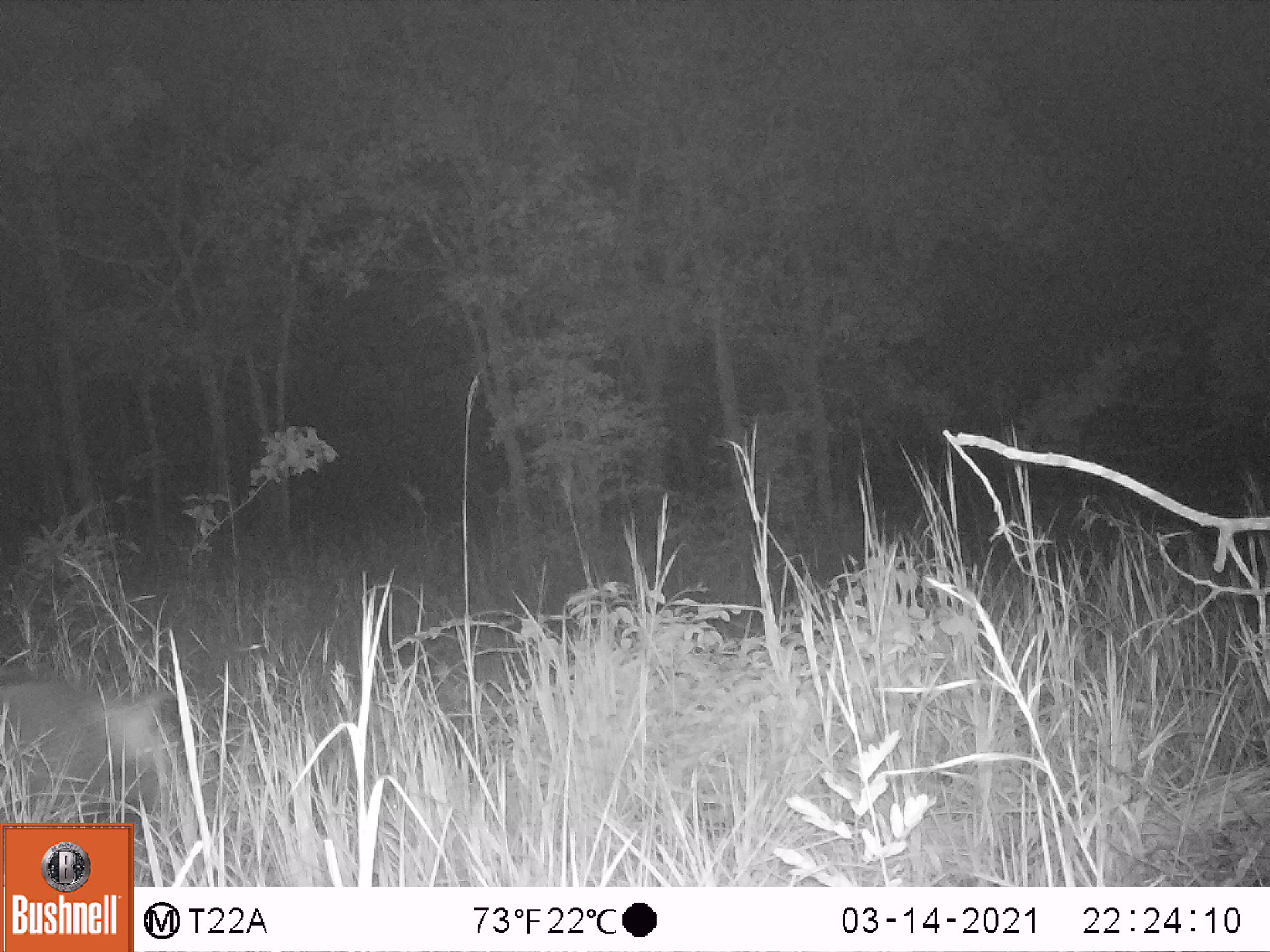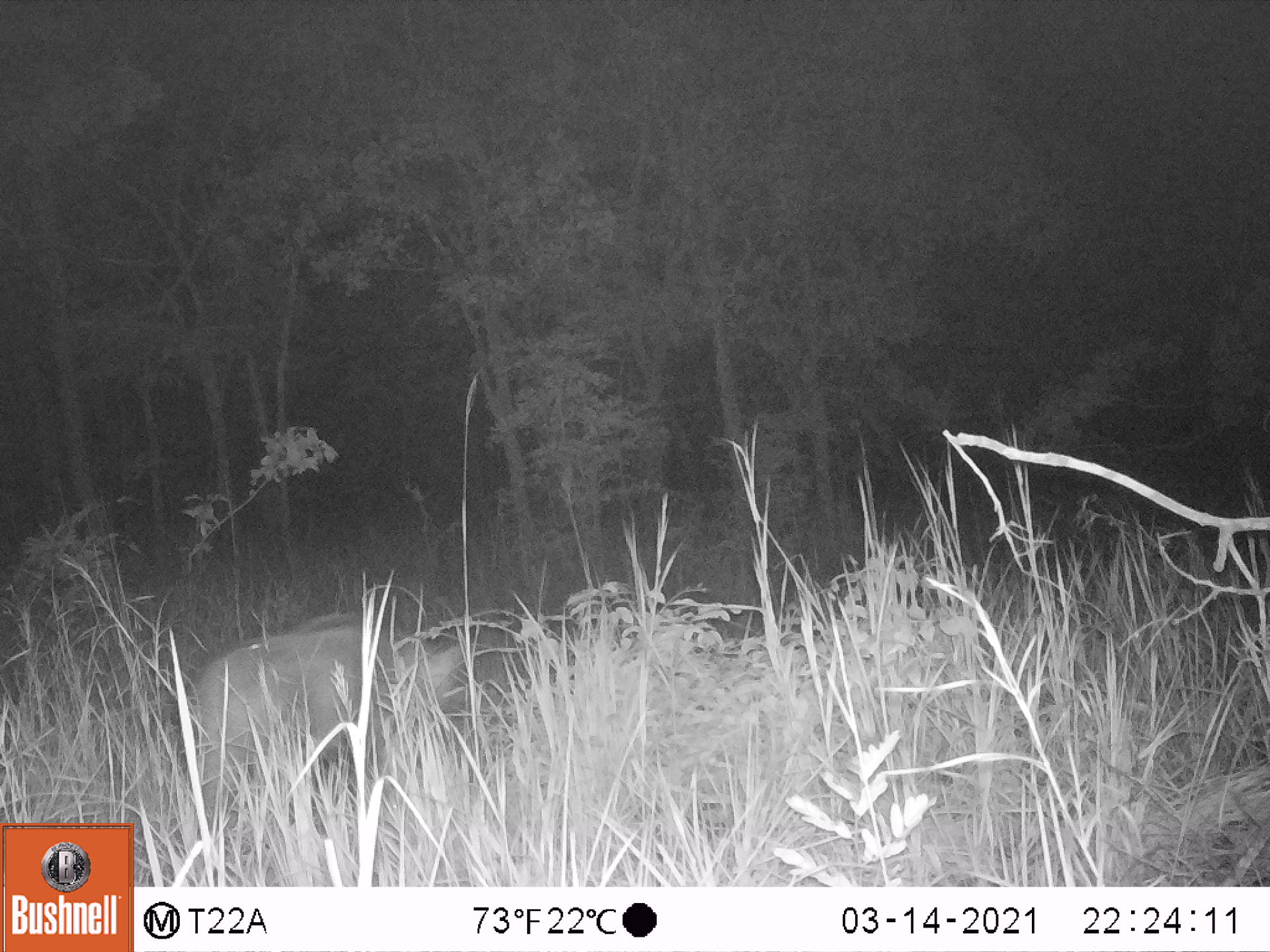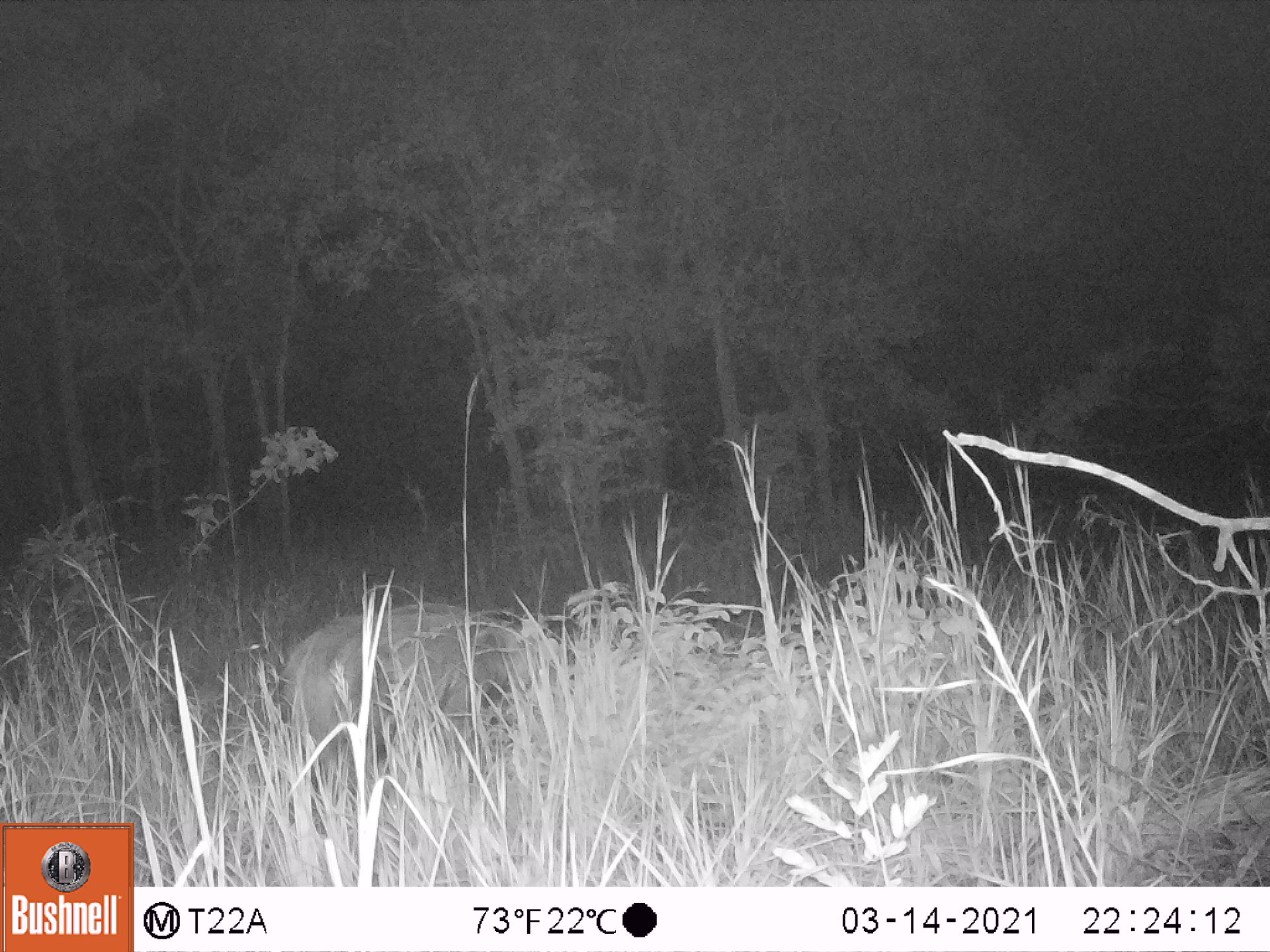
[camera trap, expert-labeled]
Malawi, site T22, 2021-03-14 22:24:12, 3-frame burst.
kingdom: Animalia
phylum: Chordata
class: Mammalia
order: Artiodactyla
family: Suidae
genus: Potamochoerus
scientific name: Potamochoerus larvatus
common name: bushpig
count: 1